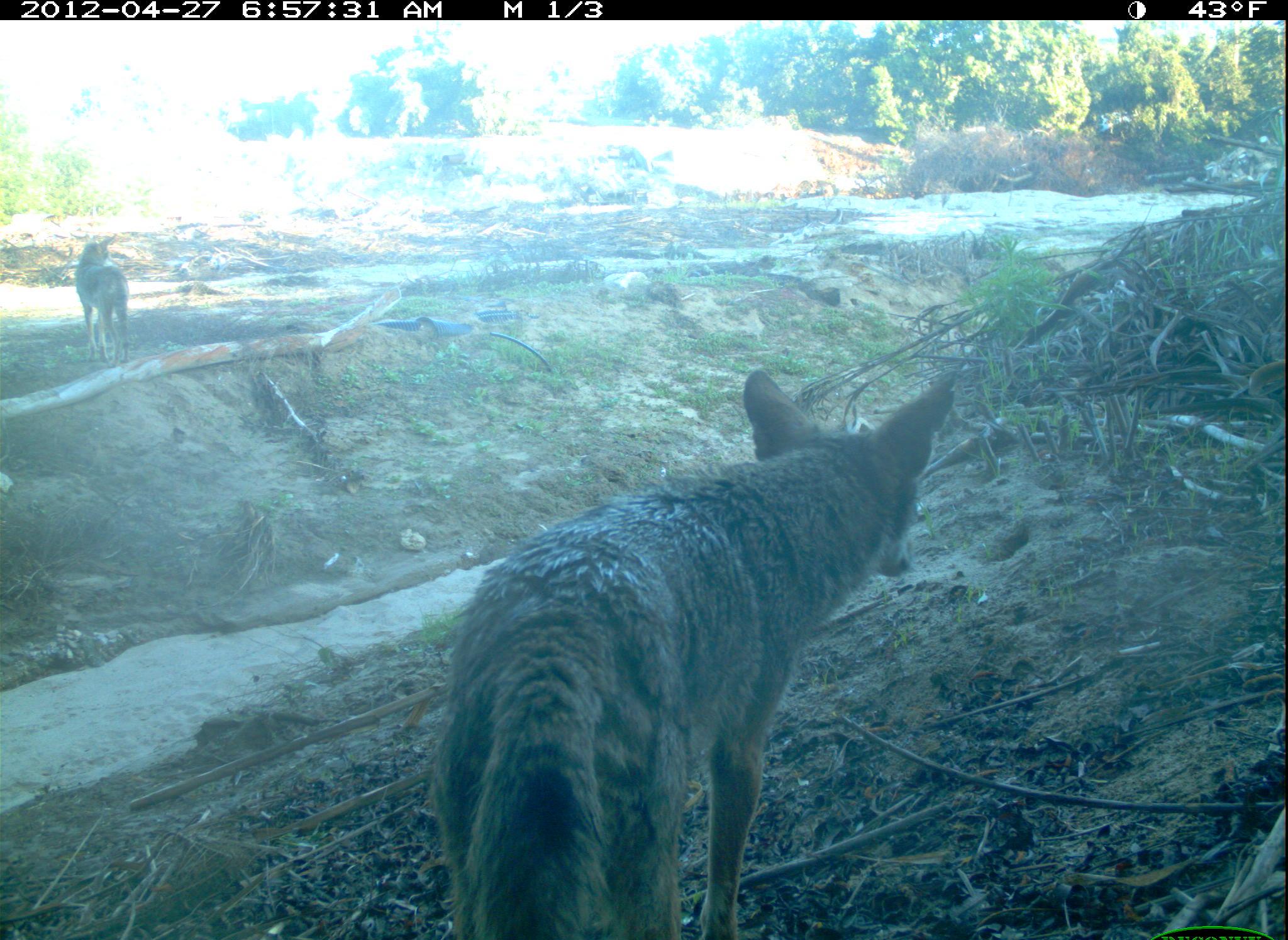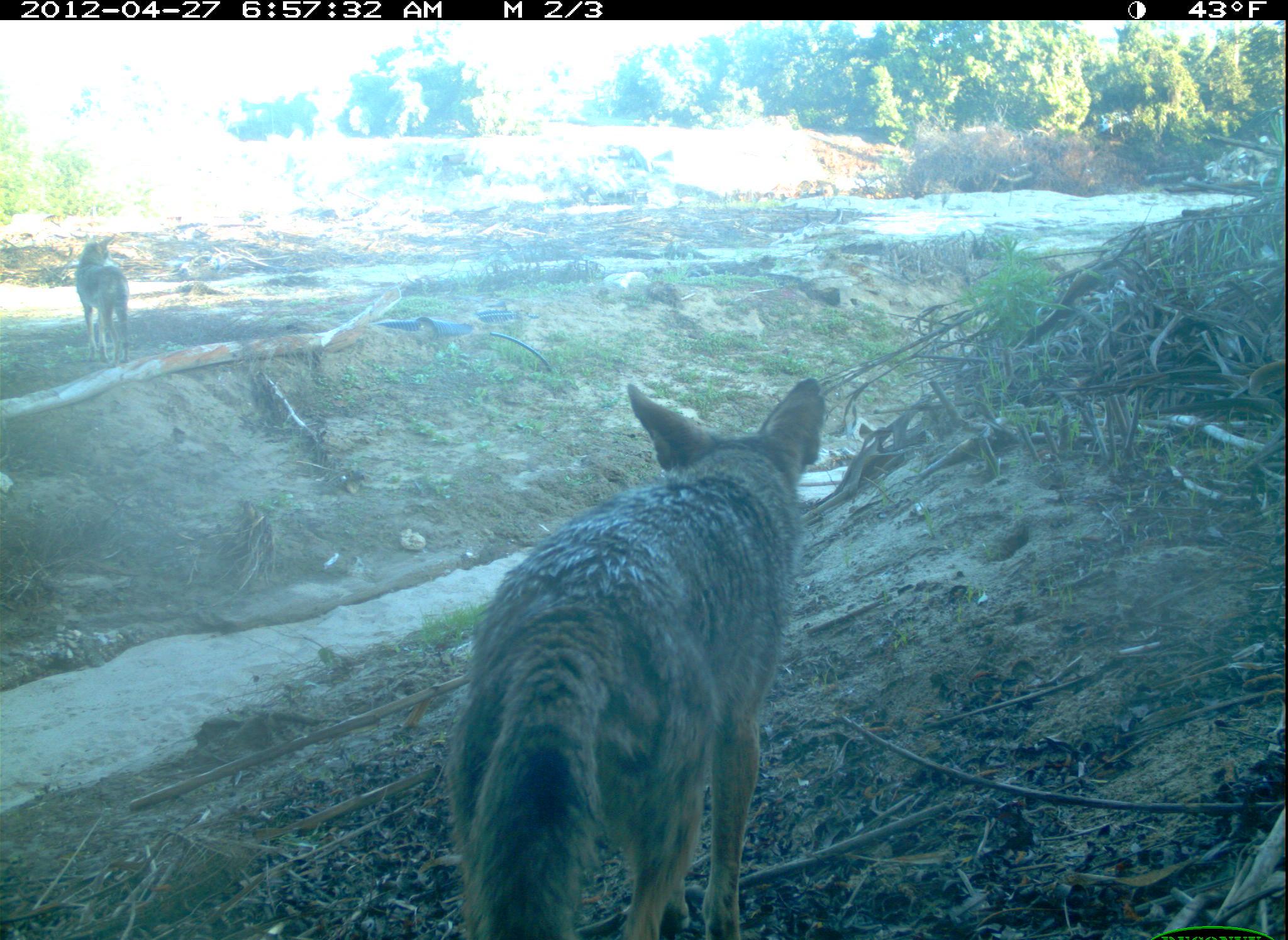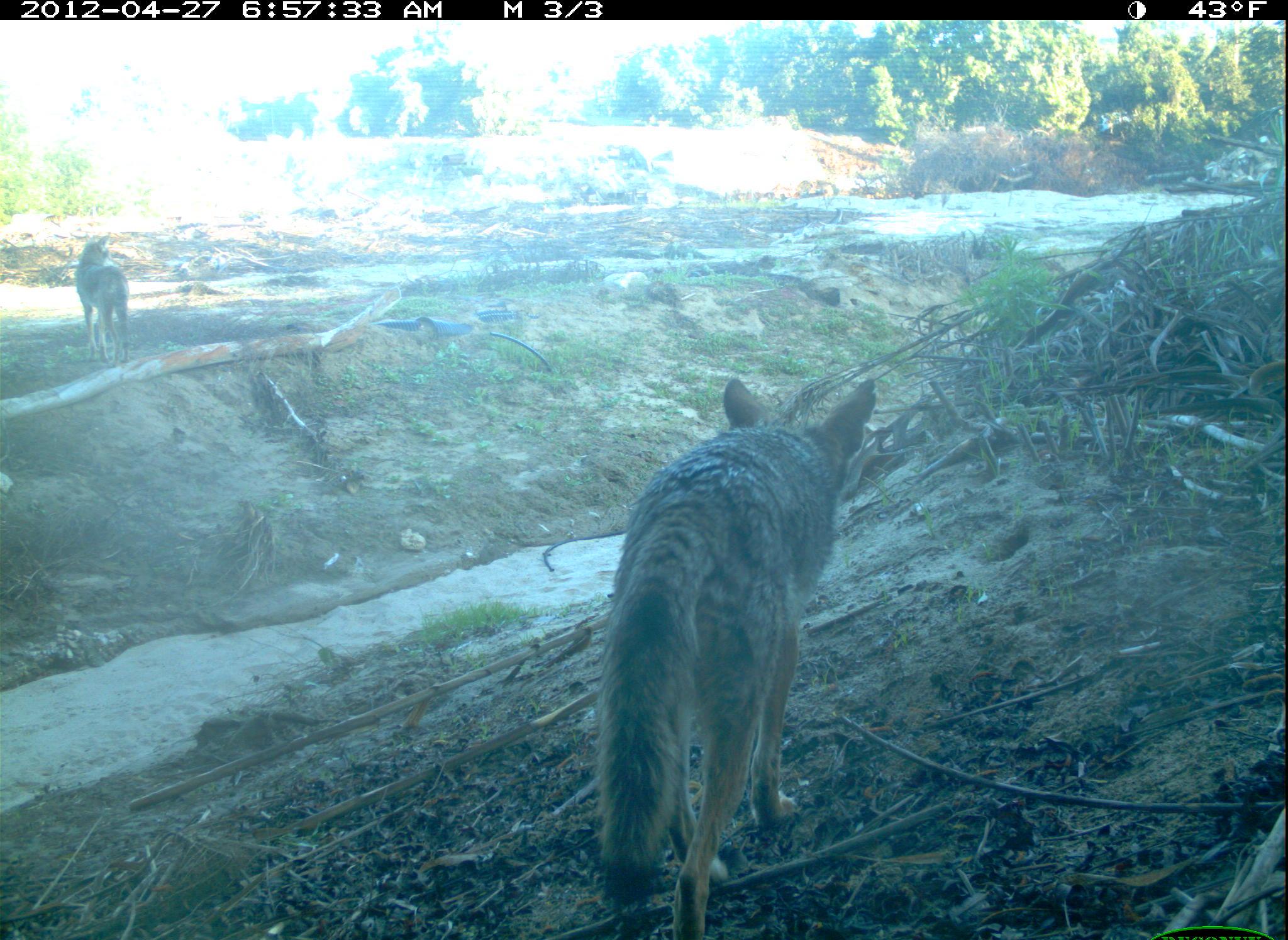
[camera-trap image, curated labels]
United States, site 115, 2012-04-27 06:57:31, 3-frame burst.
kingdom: Animalia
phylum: Chordata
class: Mammalia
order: Carnivora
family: Canidae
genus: Canis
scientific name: Canis latrans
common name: coyote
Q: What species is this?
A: Coyote (Canis latrans).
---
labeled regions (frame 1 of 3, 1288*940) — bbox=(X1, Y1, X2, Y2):
coyote: bbox=(411, 359, 960, 923); bbox=(61, 225, 161, 380)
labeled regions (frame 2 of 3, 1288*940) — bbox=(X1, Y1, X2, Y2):
coyote: bbox=(419, 358, 844, 940); bbox=(50, 230, 169, 399)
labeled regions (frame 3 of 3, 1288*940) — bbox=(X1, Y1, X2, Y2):
coyote: bbox=(581, 353, 886, 928); bbox=(53, 225, 169, 399)